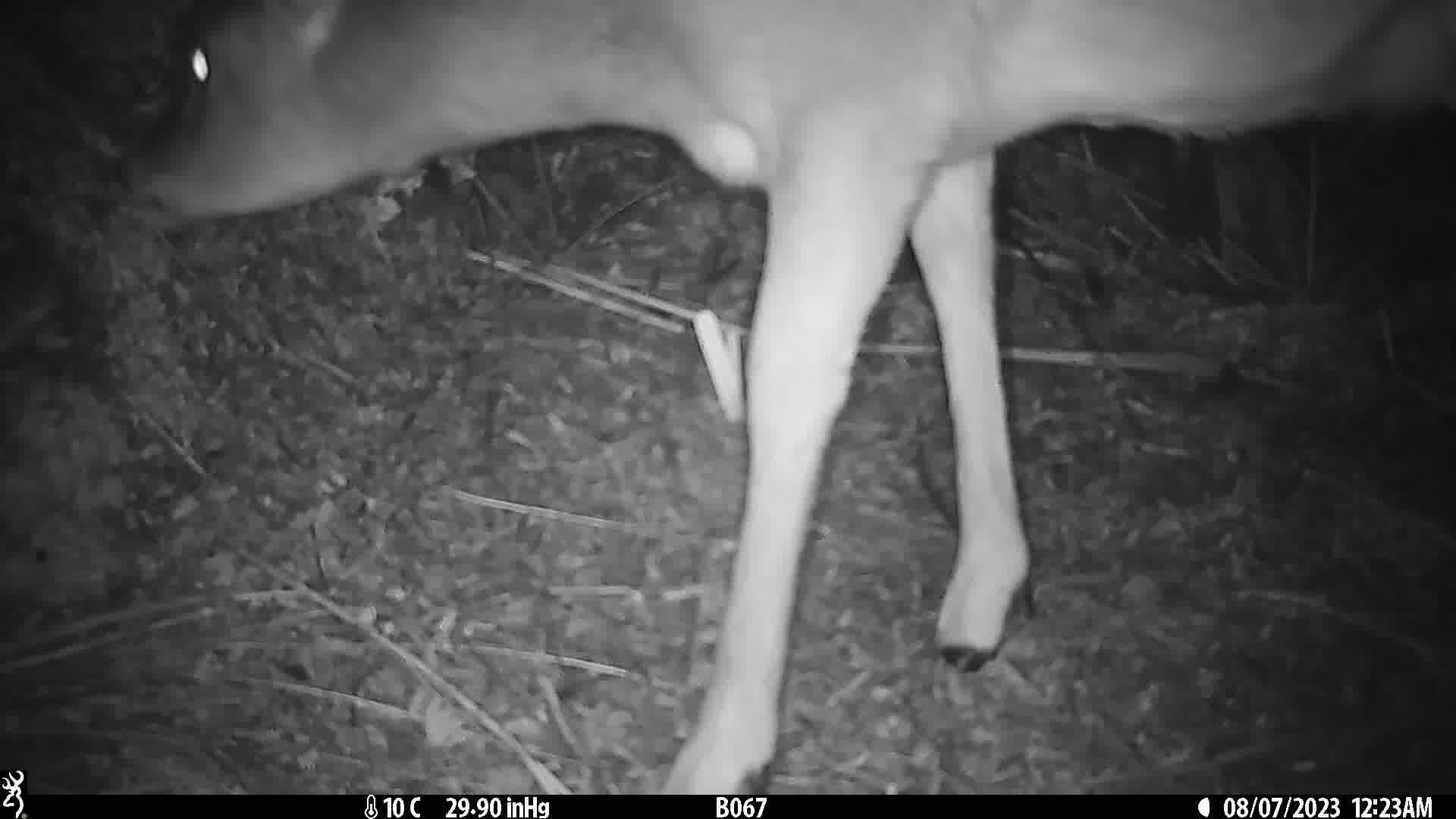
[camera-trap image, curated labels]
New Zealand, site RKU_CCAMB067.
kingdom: Animalia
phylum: Chordata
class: Mammalia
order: Artiodactyla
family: Cervidae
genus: Odocoileus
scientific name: Odocoileus virginianus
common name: white-tailed deer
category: white tailed deer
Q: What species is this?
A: White tailed deer (white-tailed deer) (Odocoileus virginianus).